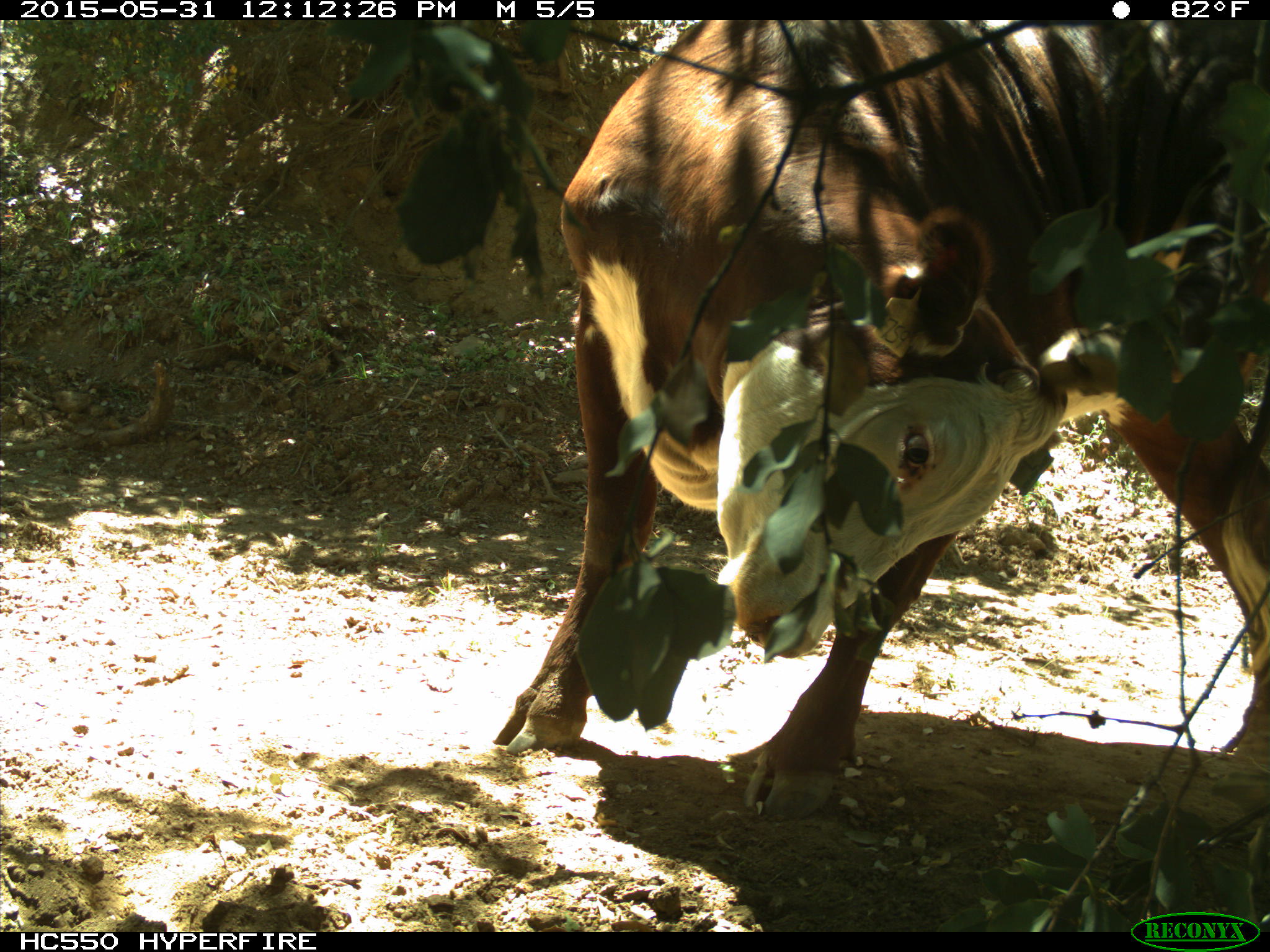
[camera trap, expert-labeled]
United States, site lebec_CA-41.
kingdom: Animalia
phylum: Chordata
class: Mammalia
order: Artiodactyla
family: Bovidae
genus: Bos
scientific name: Bos taurus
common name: domestic cow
Bos taurus (domestic cow).